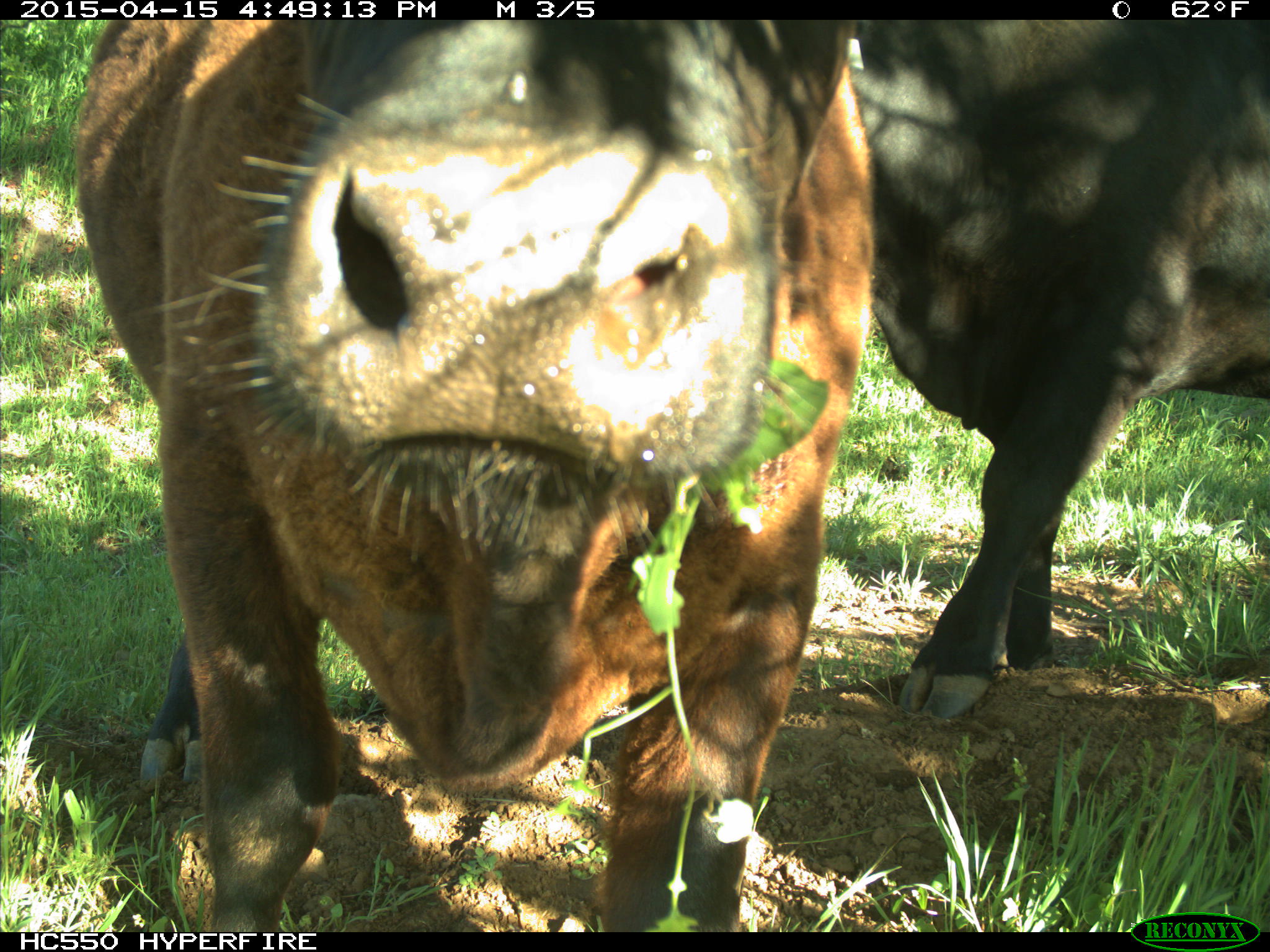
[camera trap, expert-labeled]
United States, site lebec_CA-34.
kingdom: Animalia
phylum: Chordata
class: Mammalia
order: Artiodactyla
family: Bovidae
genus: Bos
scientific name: Bos taurus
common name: domestic cow